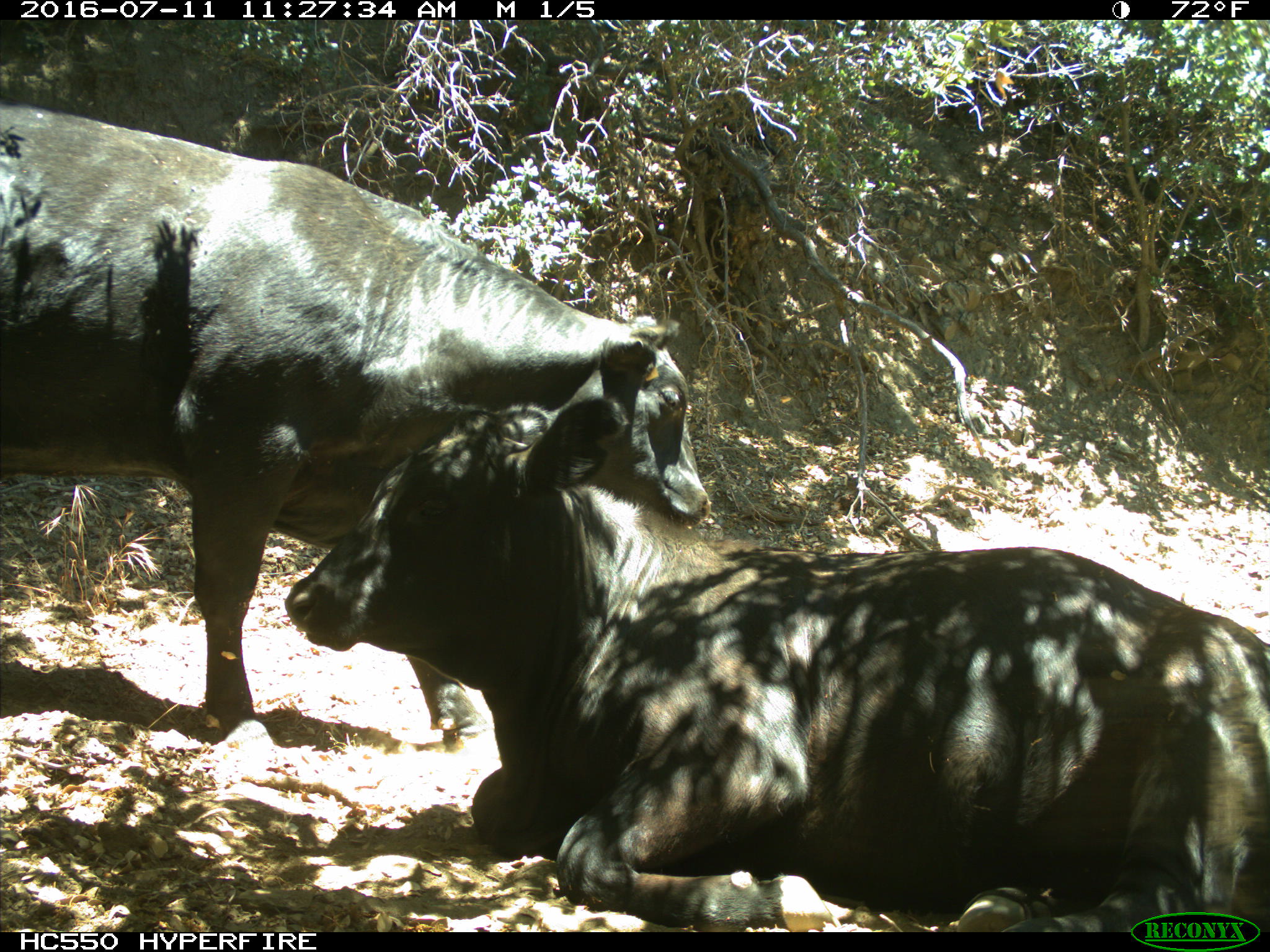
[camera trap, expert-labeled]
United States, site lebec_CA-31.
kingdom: Animalia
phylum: Chordata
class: Mammalia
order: Artiodactyla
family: Bovidae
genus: Bos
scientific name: Bos taurus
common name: domestic cow